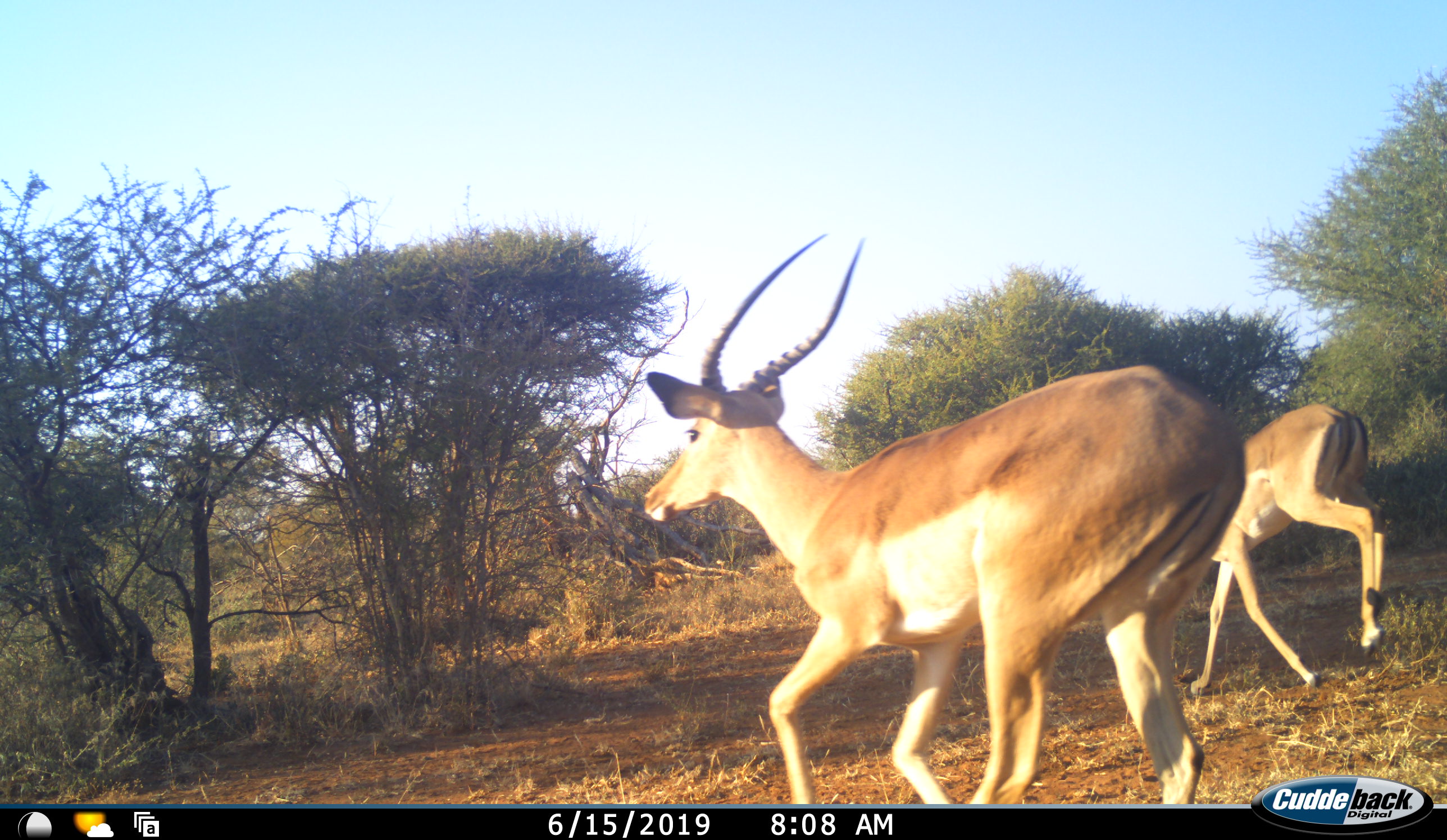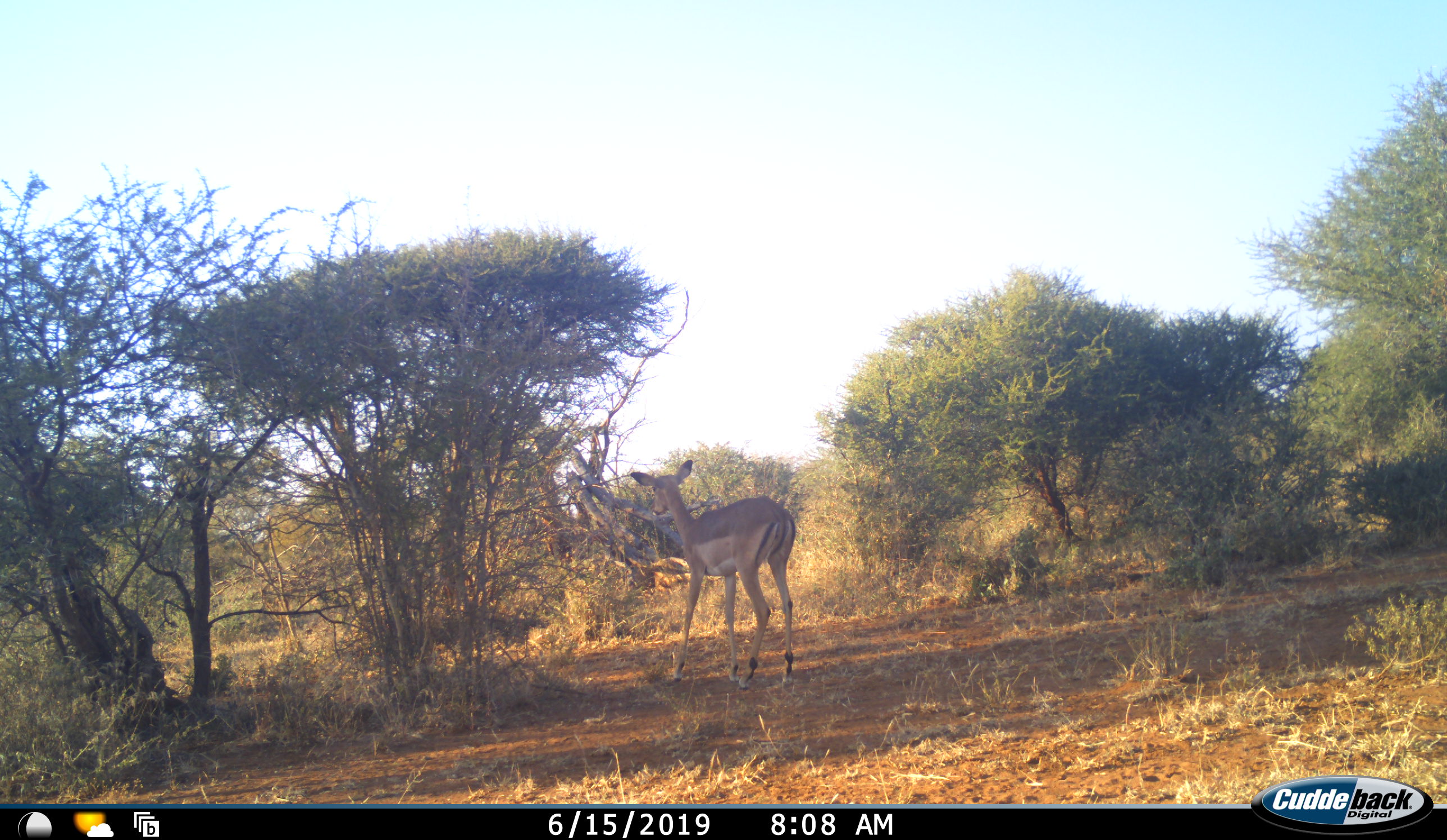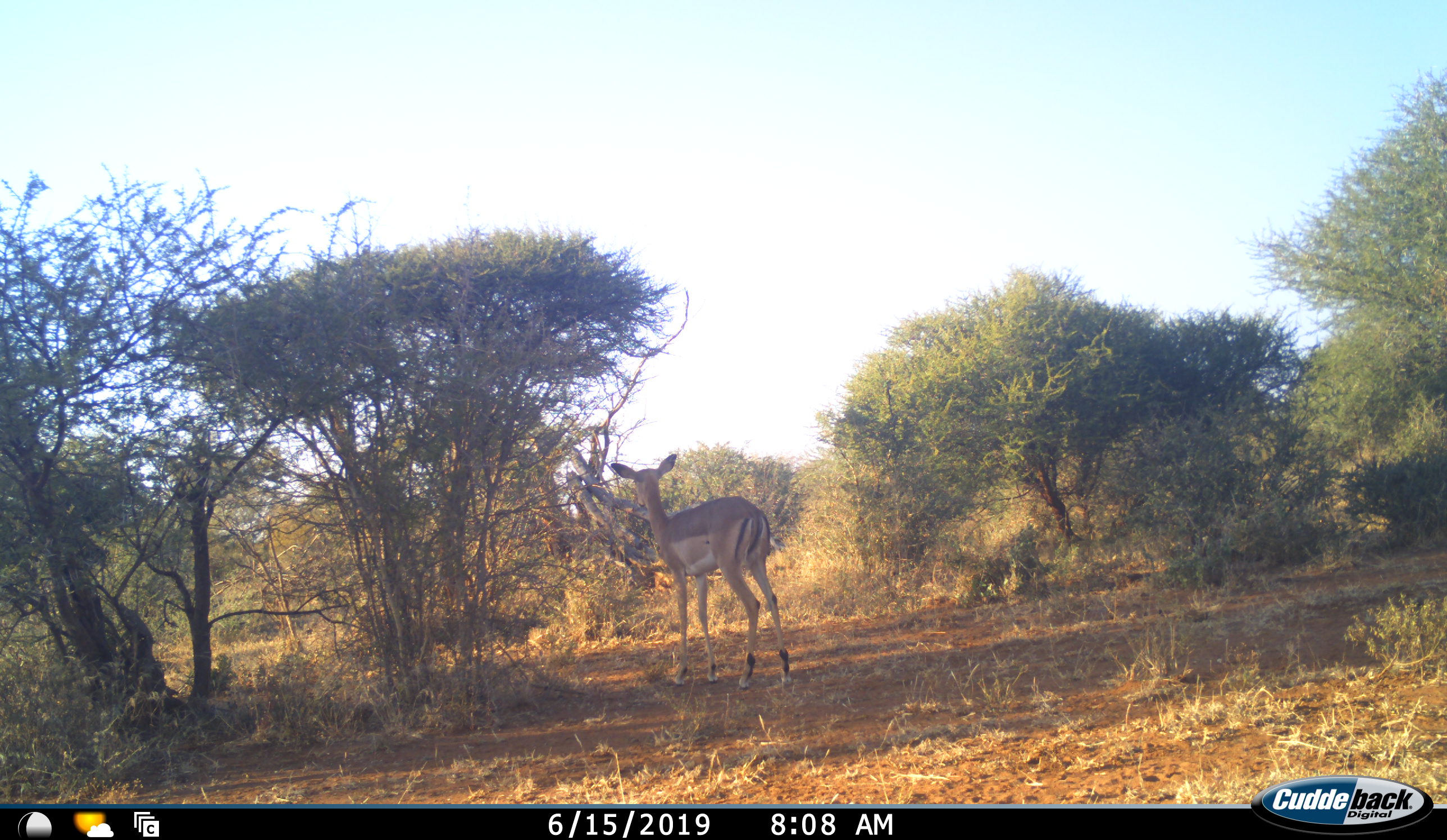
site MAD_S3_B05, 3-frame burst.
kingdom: Animalia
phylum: Chordata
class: Mammalia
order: Artiodactyla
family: Bovidae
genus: Aepyceros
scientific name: Aepyceros melampus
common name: impala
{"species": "impala (Aepyceros melampus)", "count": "2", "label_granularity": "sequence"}